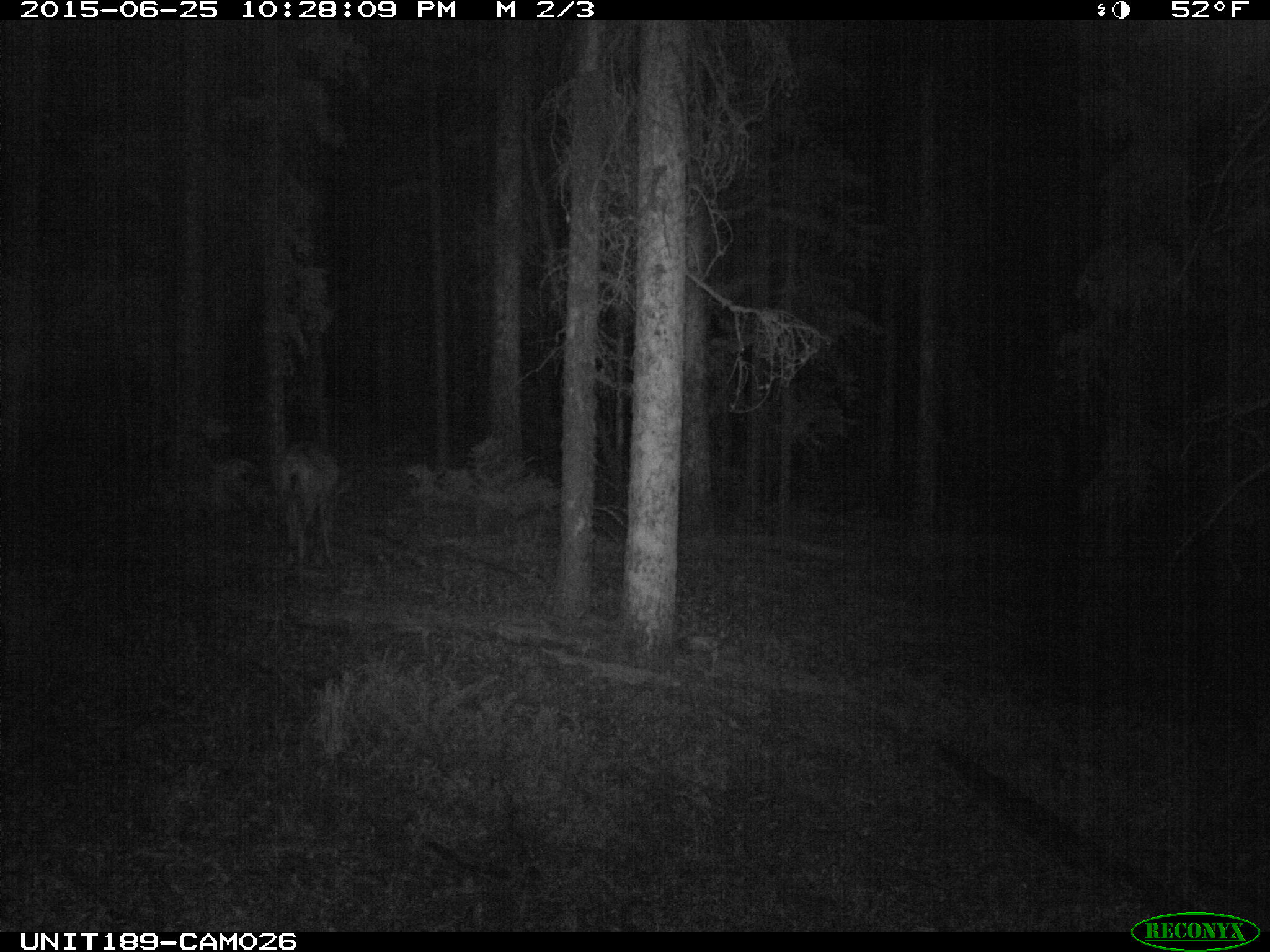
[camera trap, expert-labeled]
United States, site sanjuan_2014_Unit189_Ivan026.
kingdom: Animalia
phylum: Chordata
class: Mammalia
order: Artiodactyla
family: Cervidae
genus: Odocoileus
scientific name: Odocoileus hemionus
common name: mule deer